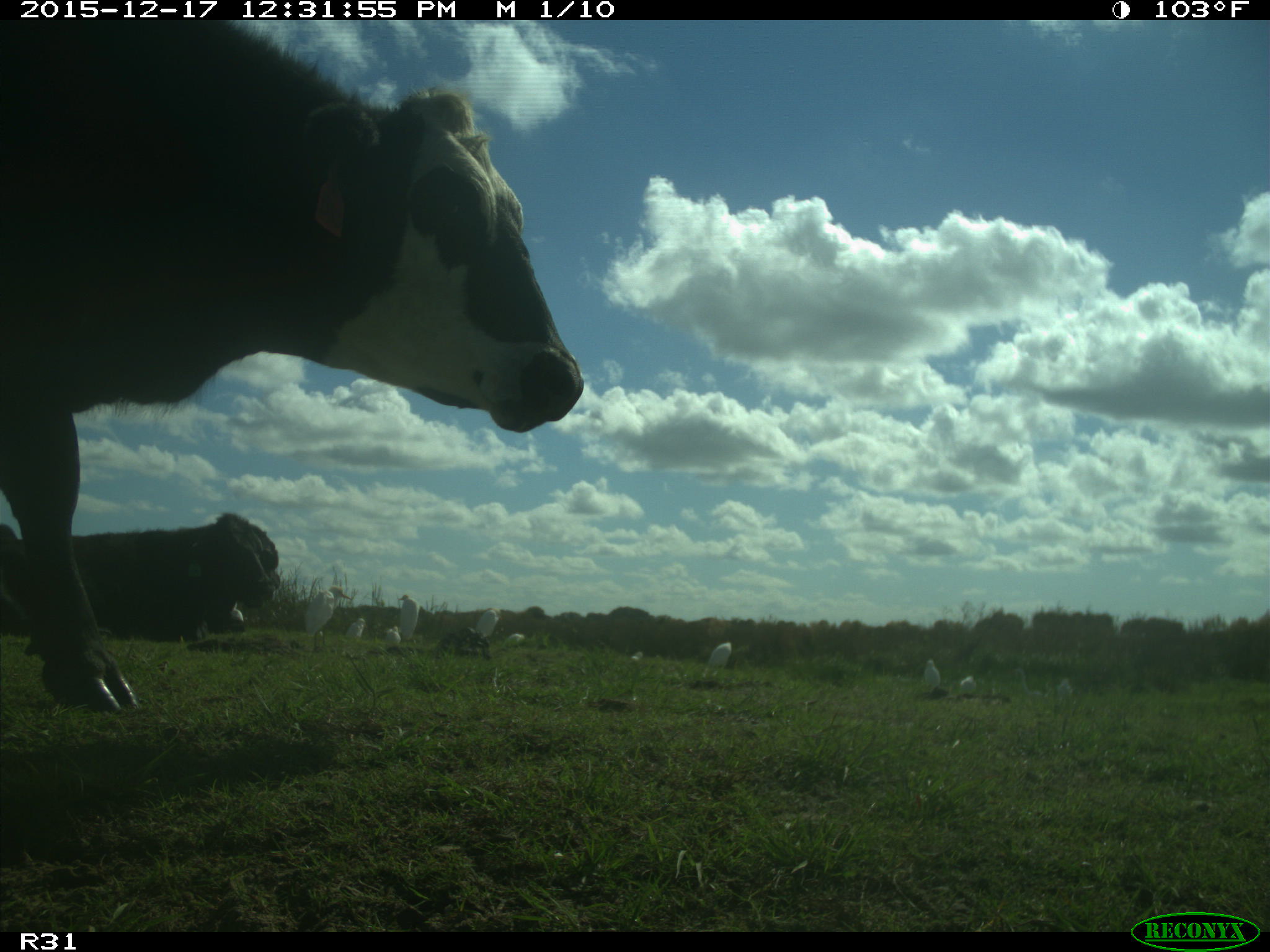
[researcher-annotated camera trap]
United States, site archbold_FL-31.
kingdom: Animalia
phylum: Chordata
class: Mammalia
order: Artiodactyla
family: Bovidae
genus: Bos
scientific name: Bos taurus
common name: domestic cow